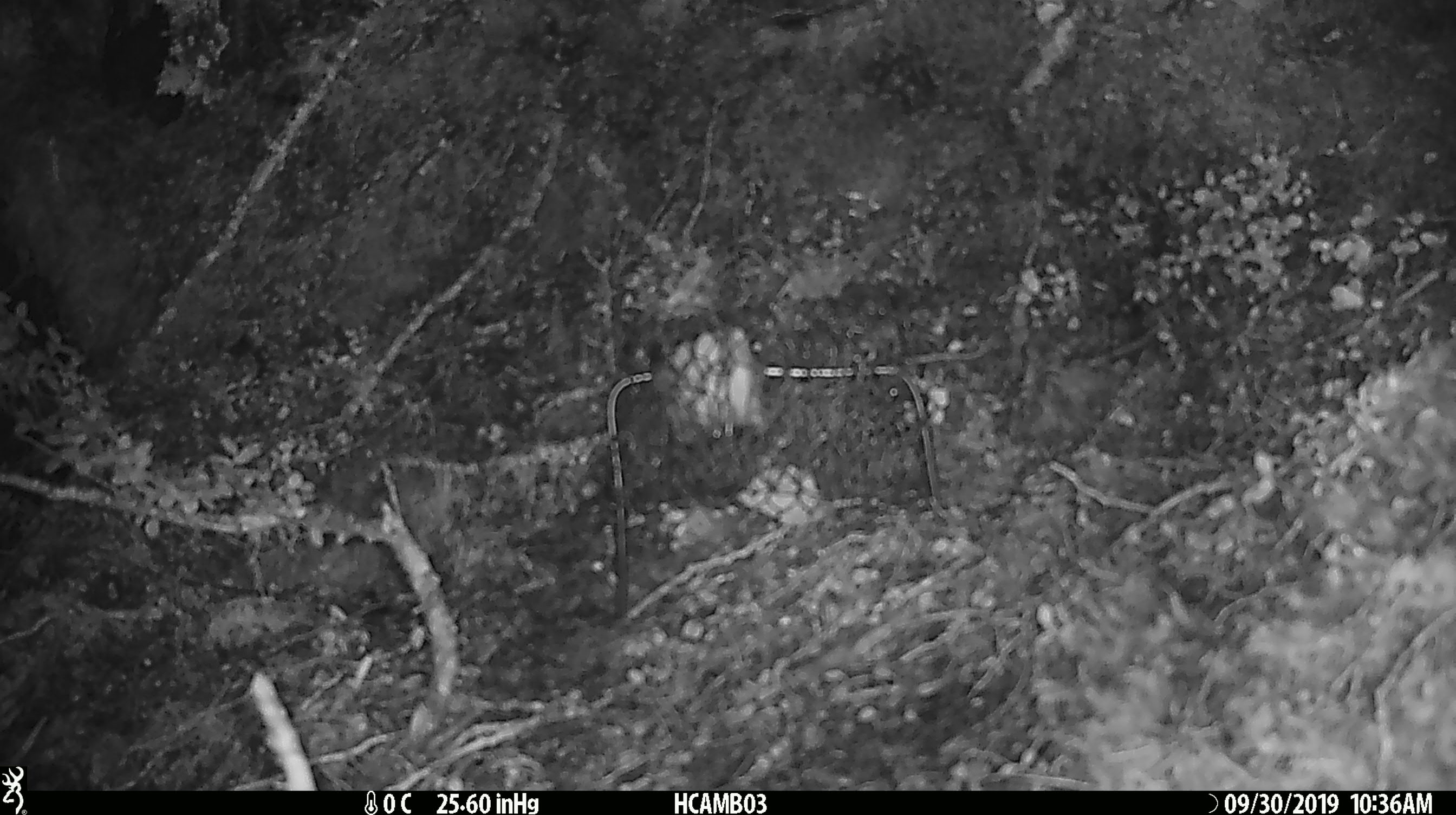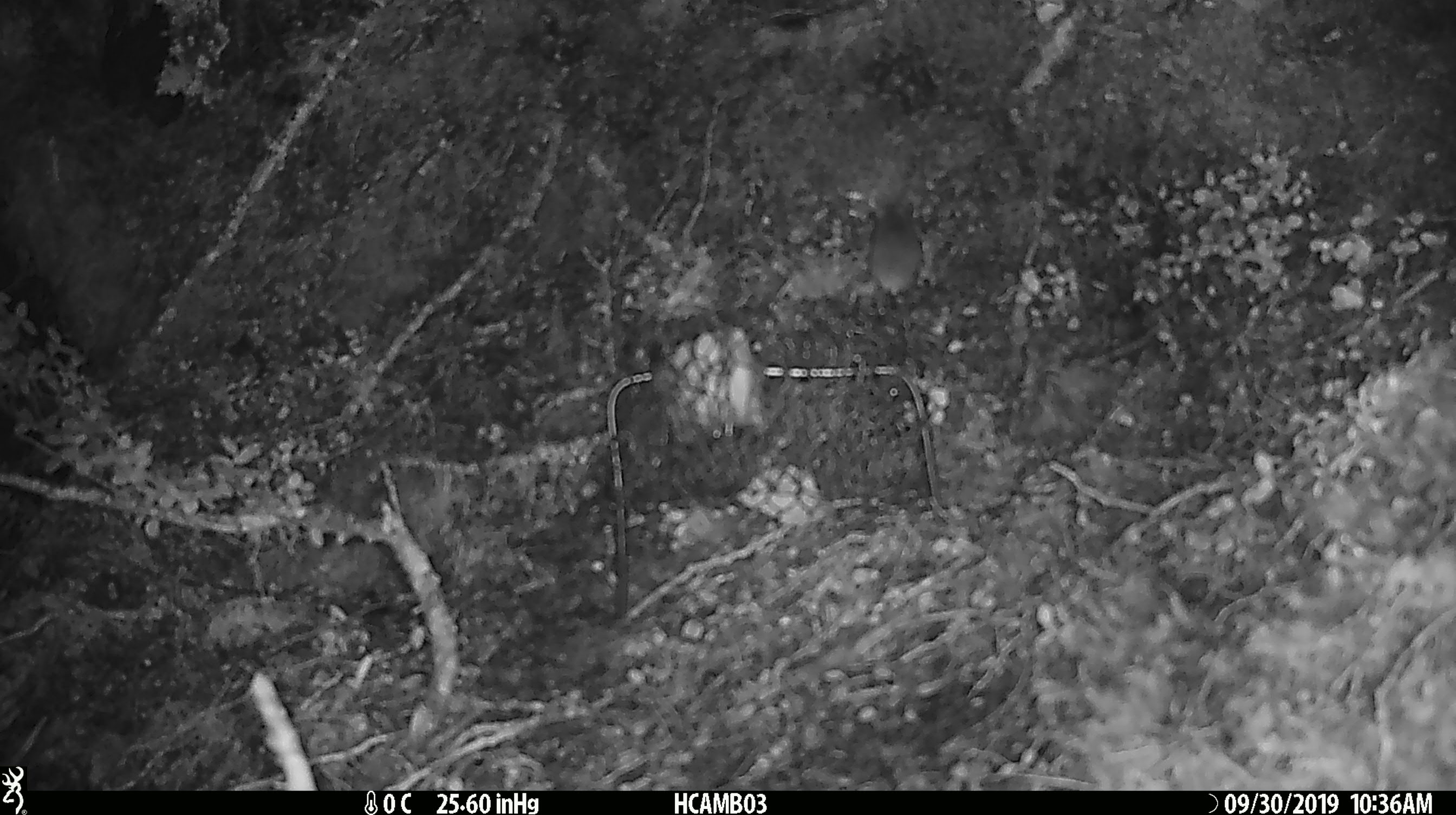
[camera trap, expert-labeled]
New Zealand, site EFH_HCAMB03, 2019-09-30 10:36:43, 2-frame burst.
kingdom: Animalia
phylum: Chordata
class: Mammalia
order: Rodentia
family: Muridae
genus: Mus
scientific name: Mus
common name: mouse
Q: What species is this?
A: Mouse (Mus).